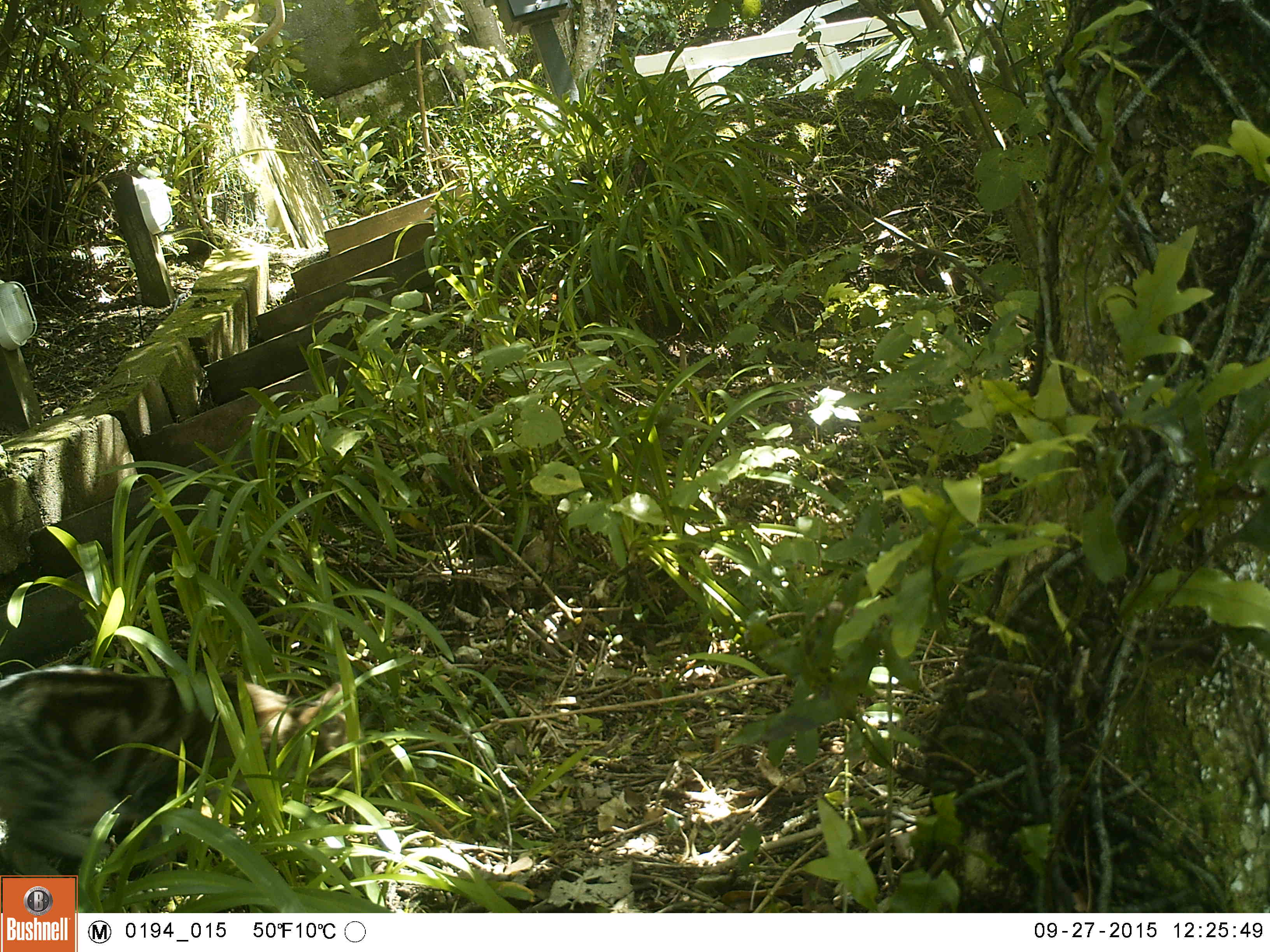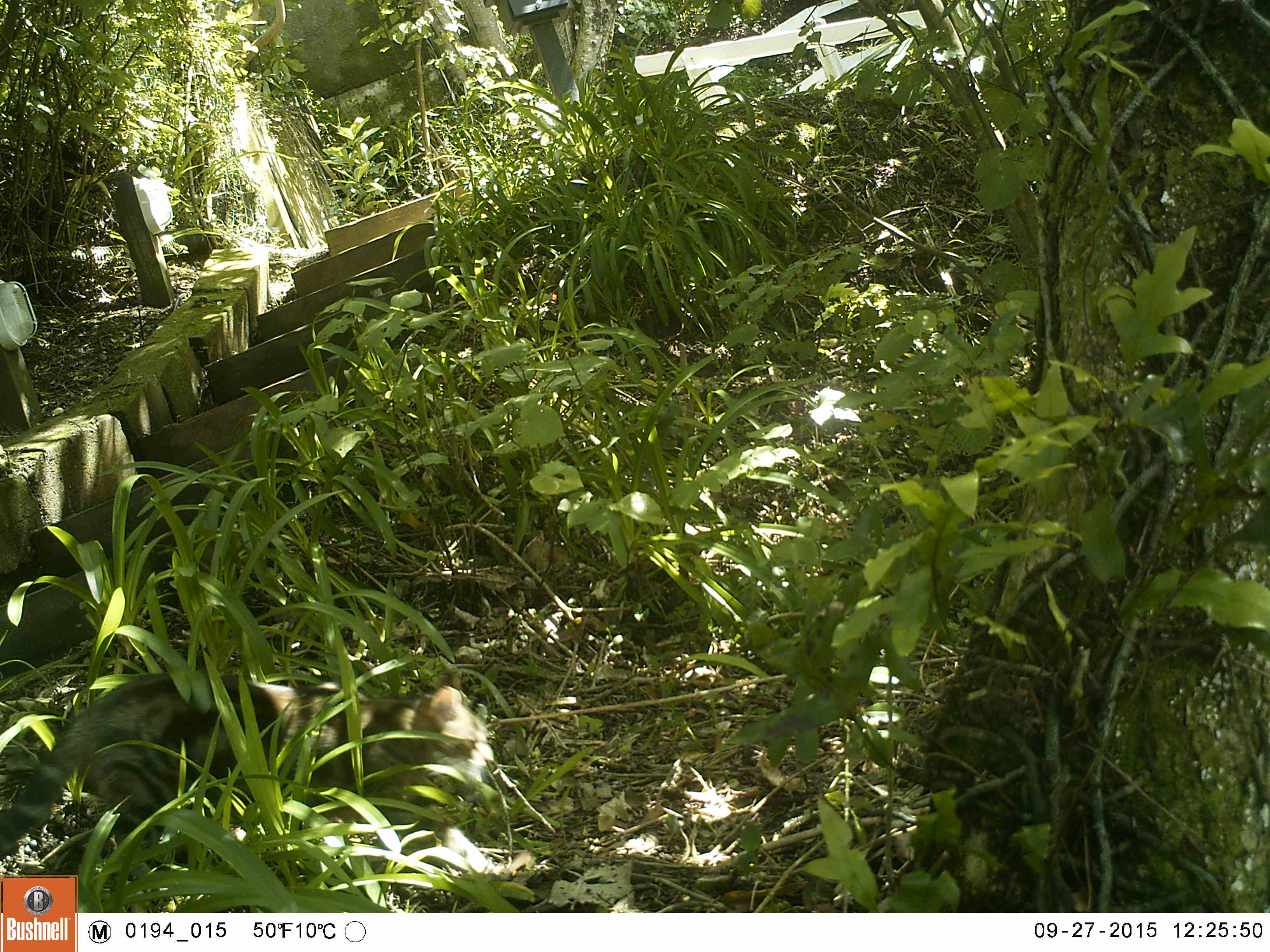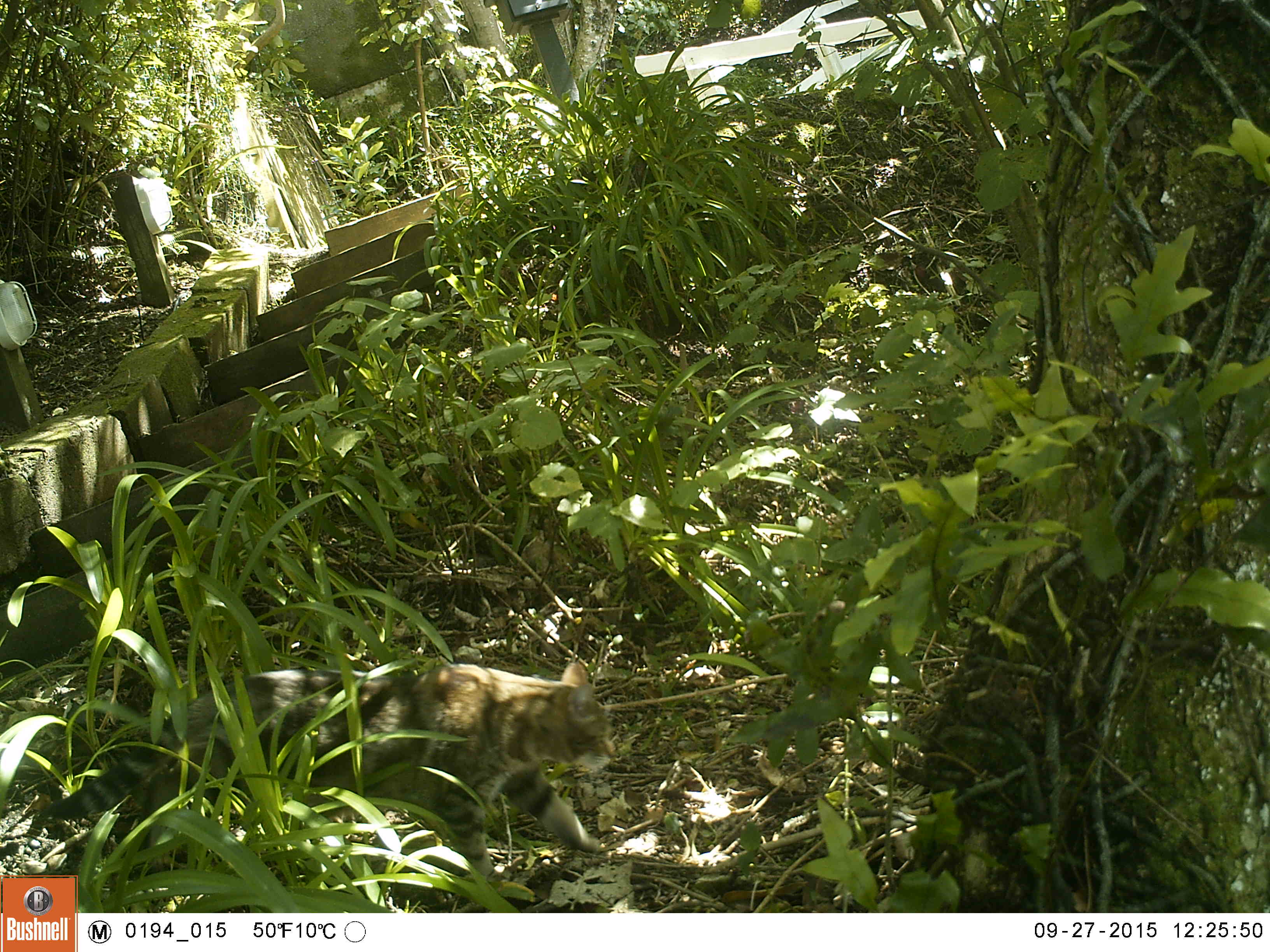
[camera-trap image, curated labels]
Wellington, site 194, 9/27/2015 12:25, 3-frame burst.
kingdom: Animalia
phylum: Chordata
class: Mammalia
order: Carnivora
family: Felidae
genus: Felis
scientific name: Felis catus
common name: cat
Cat (Felis catus).